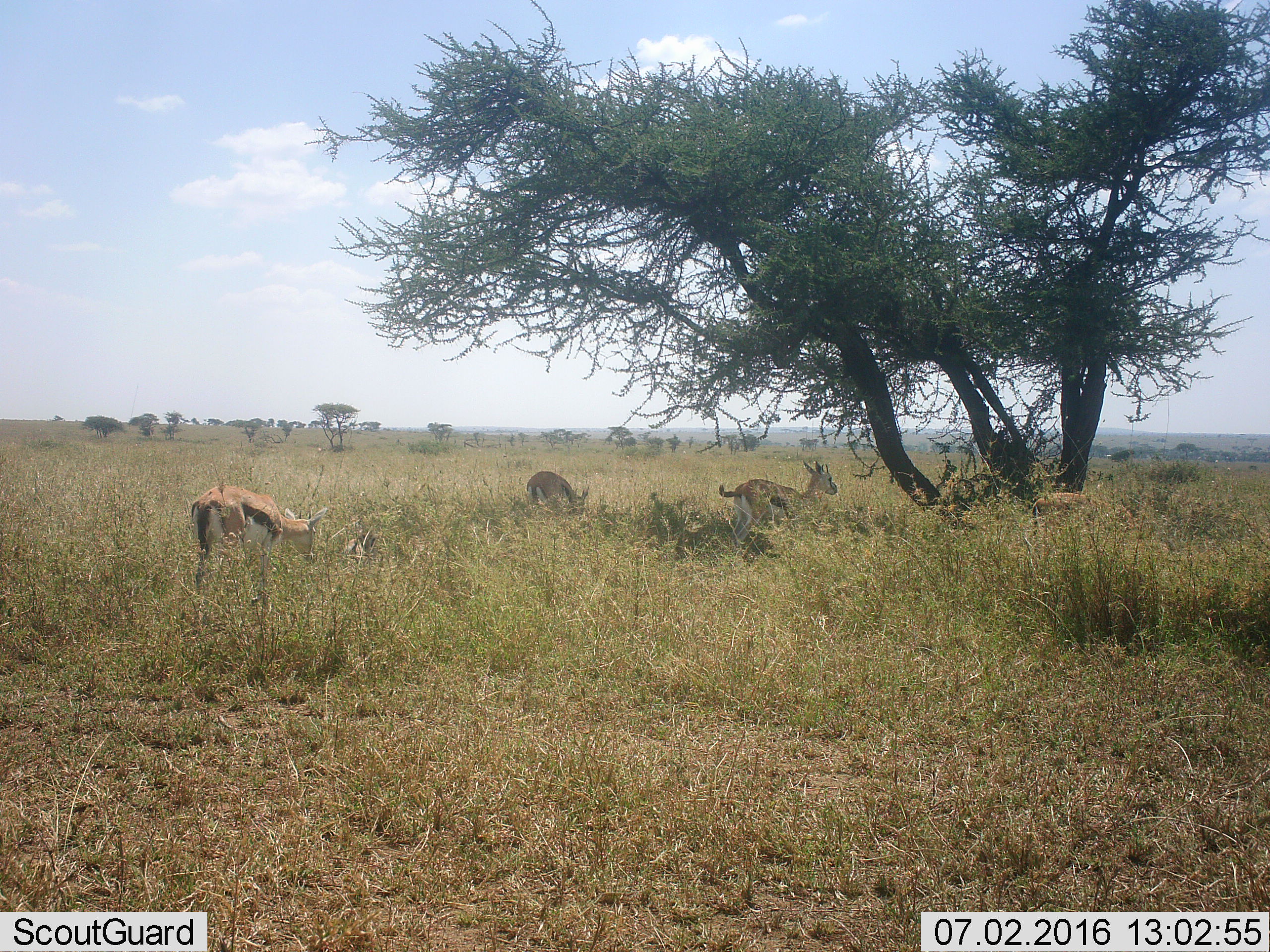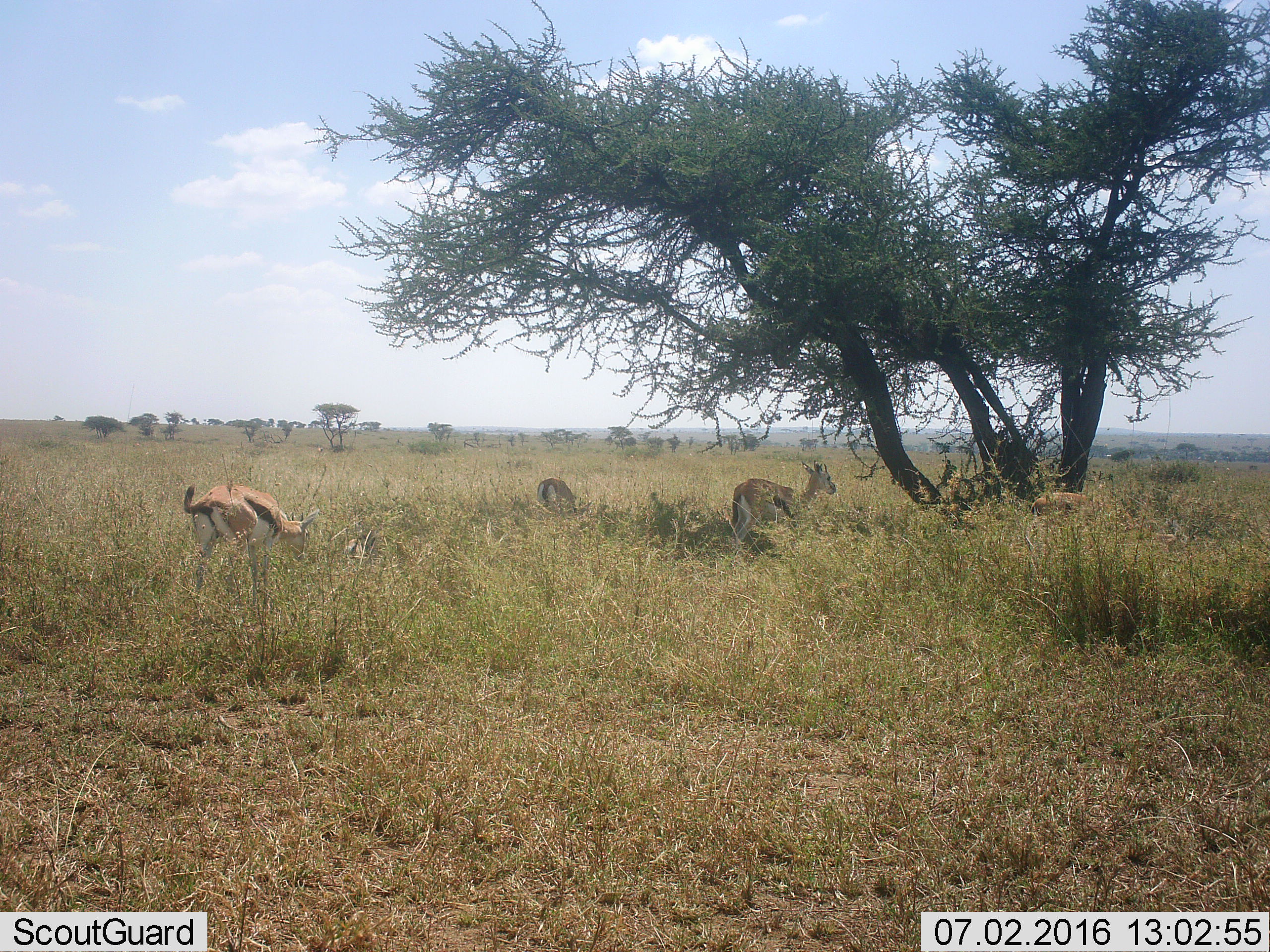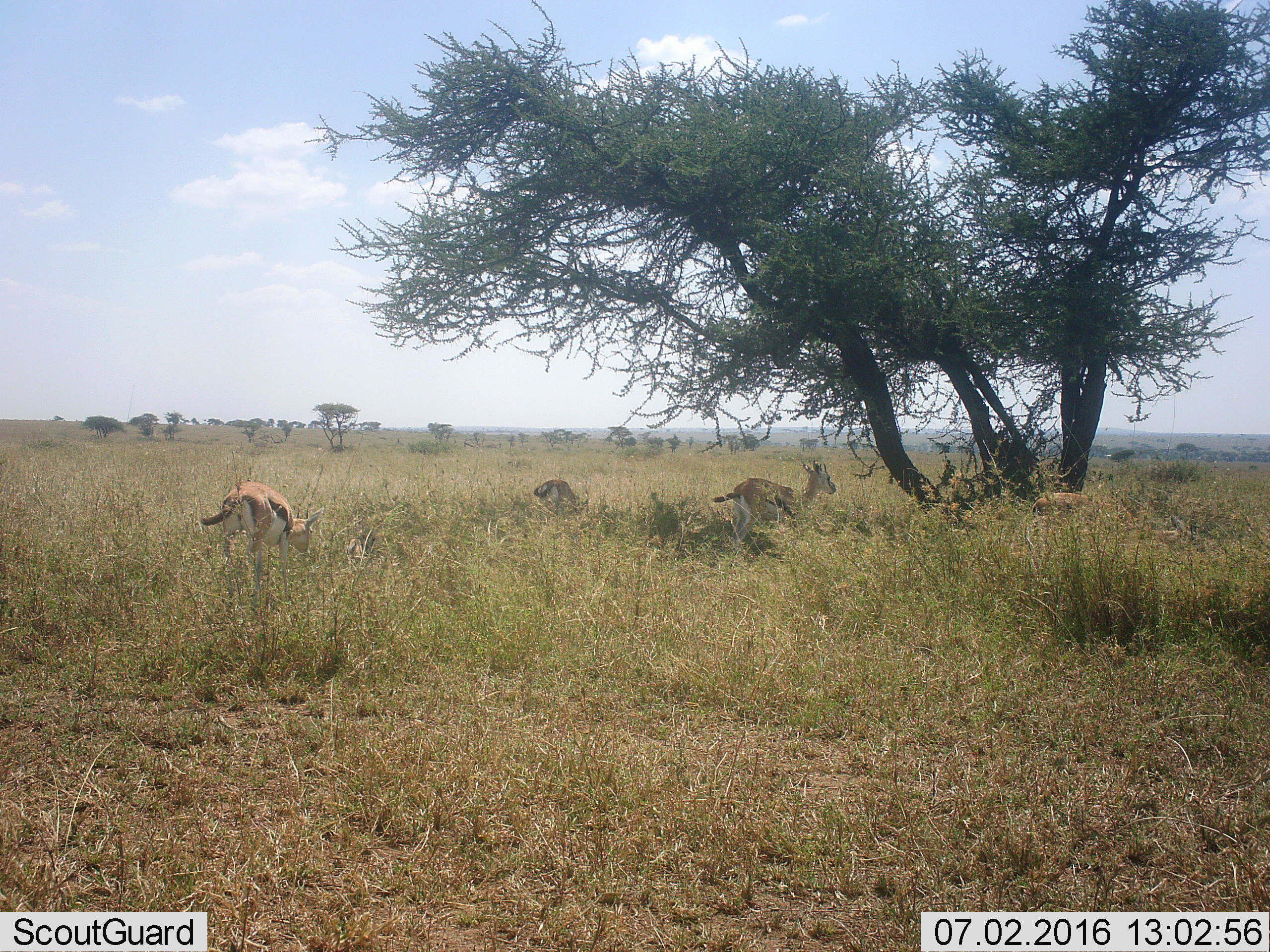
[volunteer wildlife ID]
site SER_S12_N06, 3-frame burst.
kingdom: Animalia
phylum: Chordata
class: Mammalia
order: Artiodactyla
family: Bovidae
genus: Eudorcas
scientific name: Eudorcas thomsonii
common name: thomson's gazelle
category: gazellethomsons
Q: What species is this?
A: Gazellethomsons (thomson's gazelle) (Eudorcas thomsonii).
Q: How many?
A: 4.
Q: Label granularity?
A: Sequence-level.